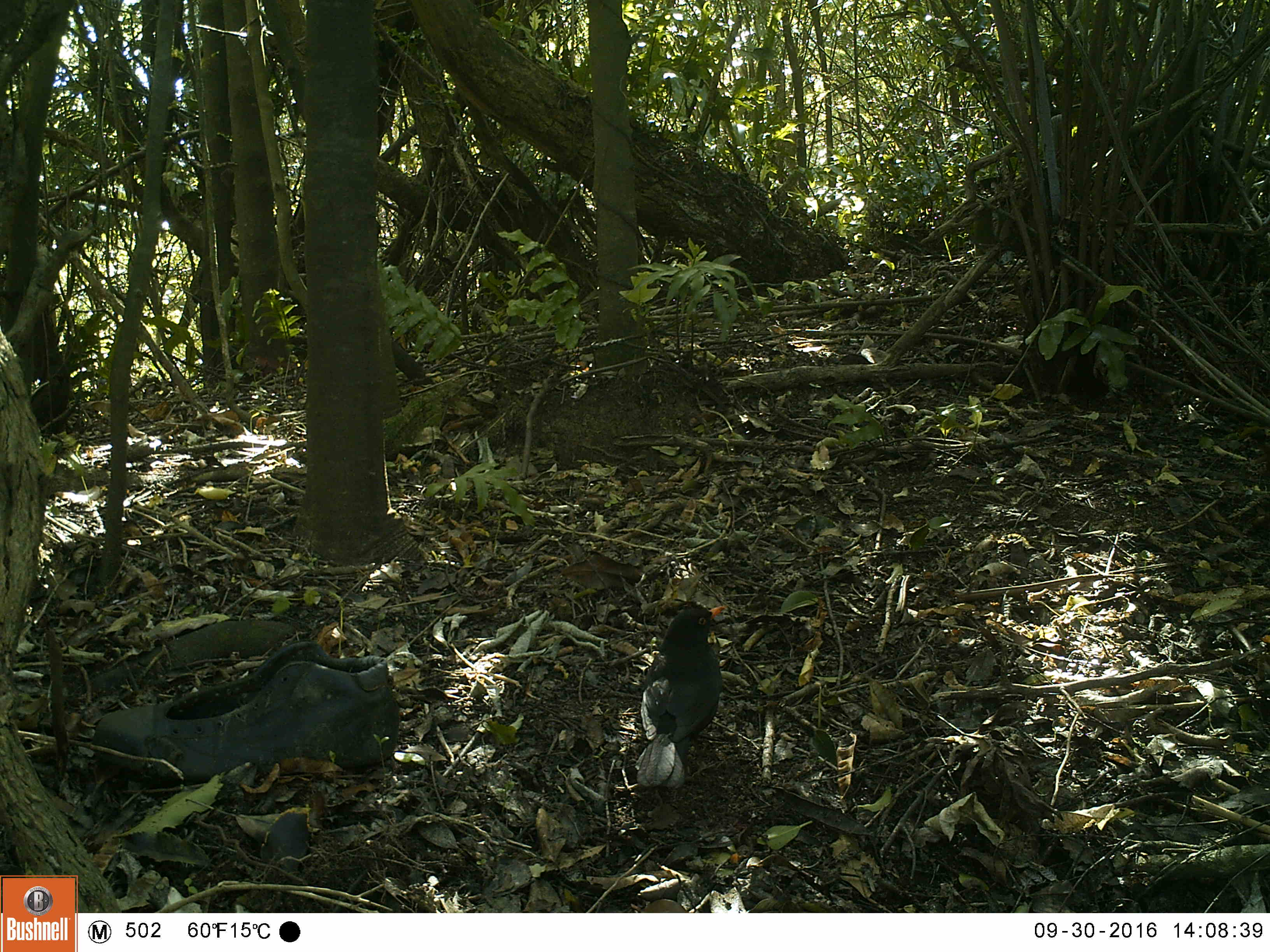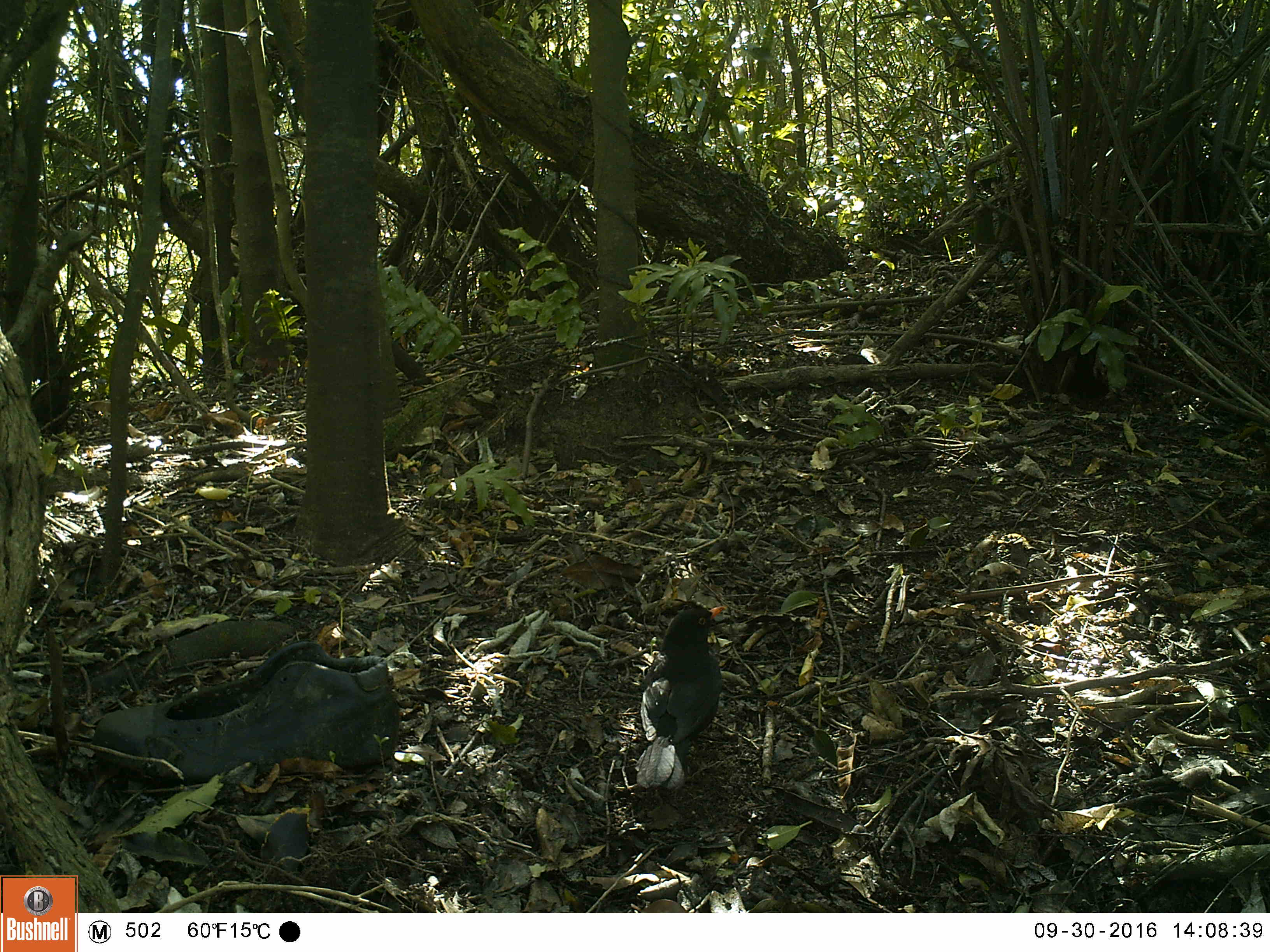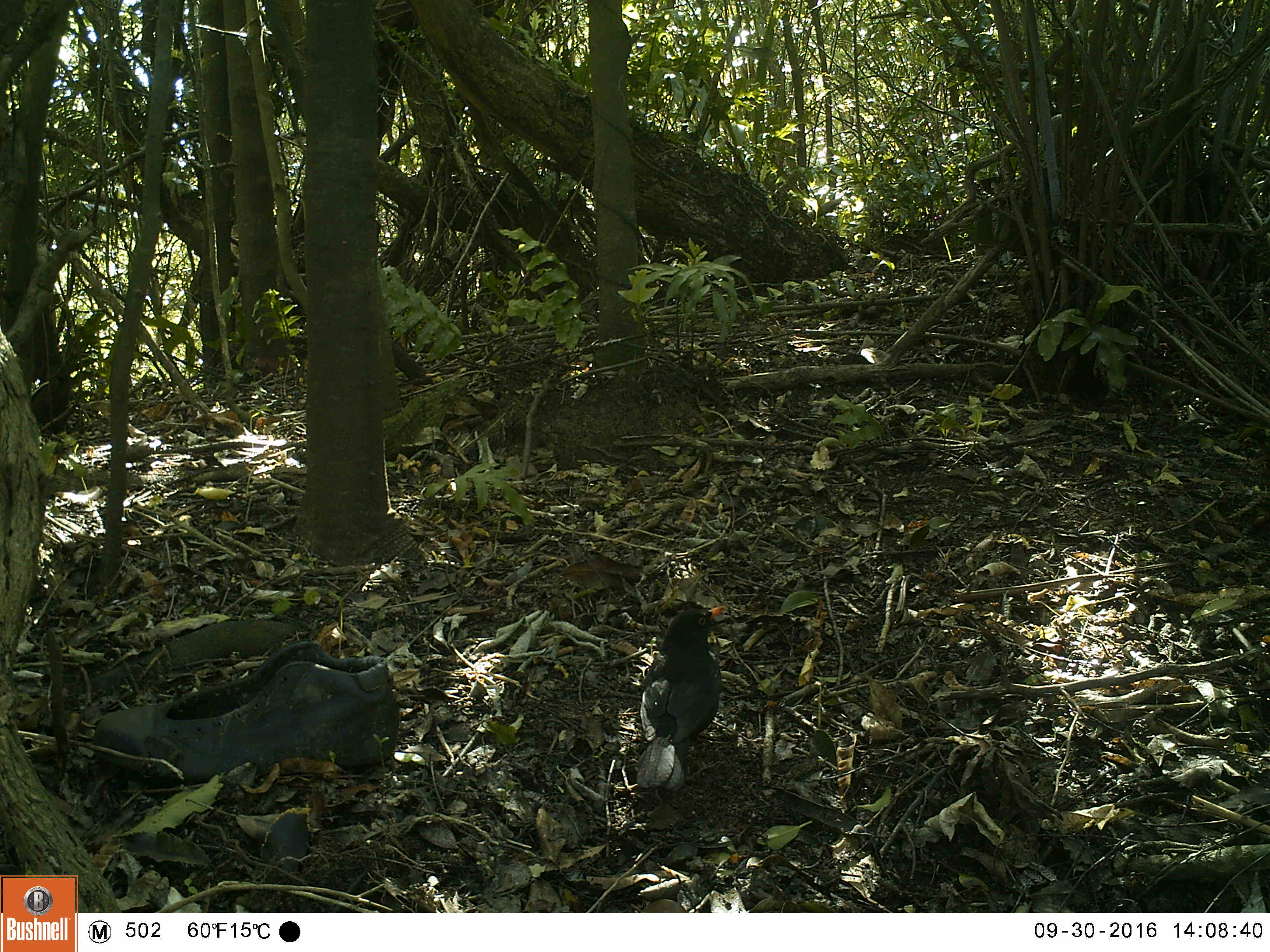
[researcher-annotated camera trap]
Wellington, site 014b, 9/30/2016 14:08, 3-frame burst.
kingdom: Animalia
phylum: Chordata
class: Aves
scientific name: Aves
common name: bird